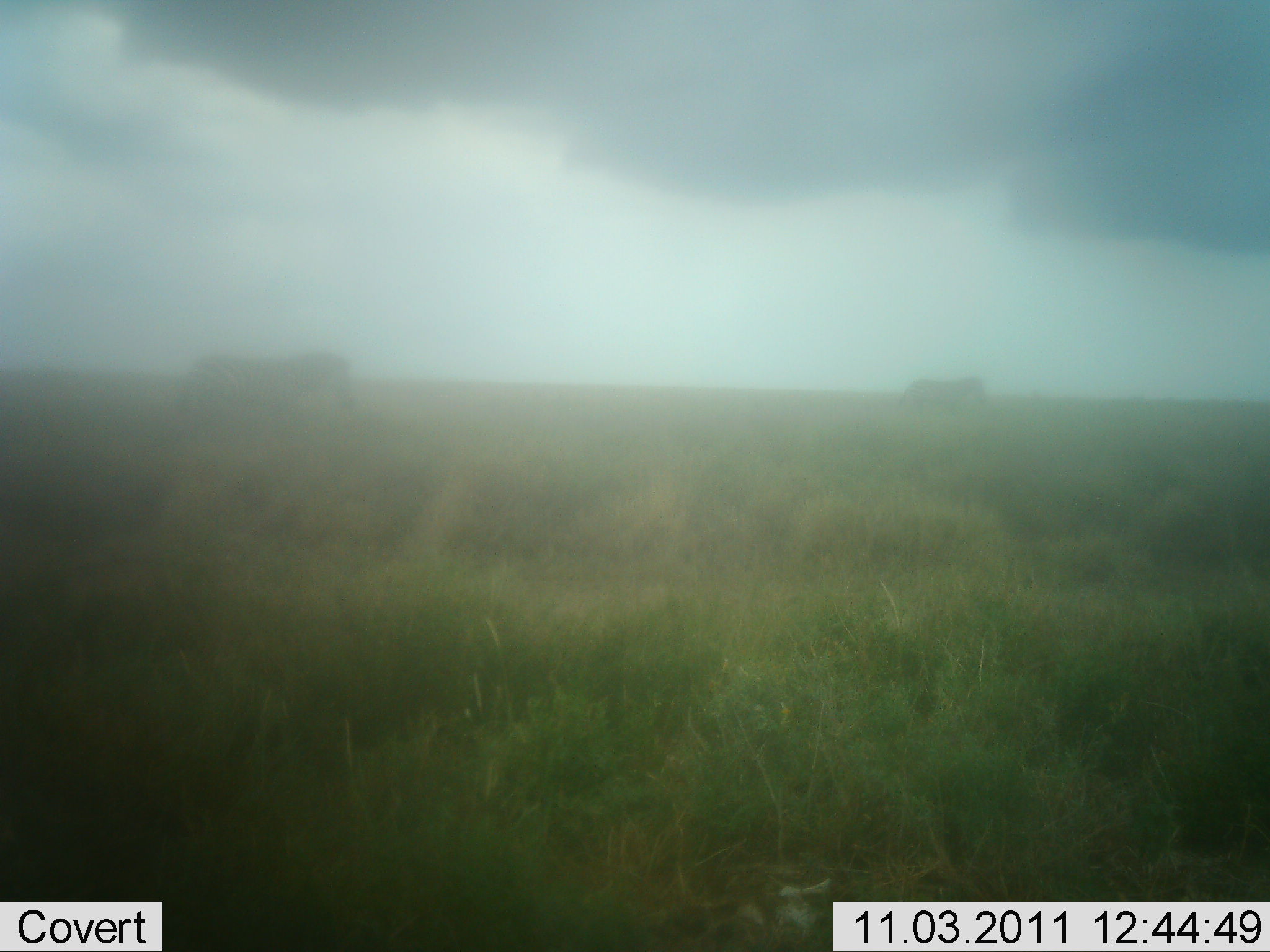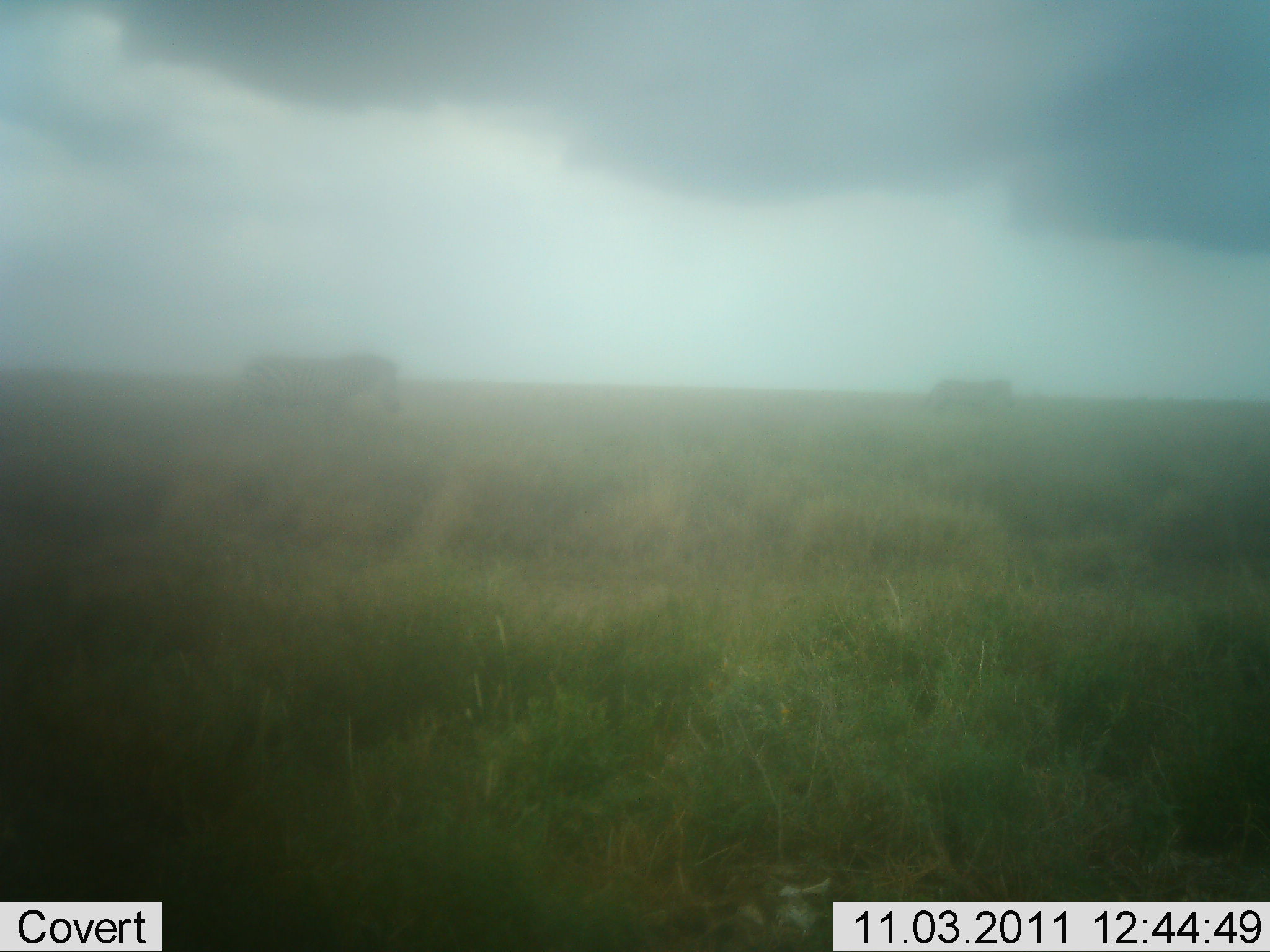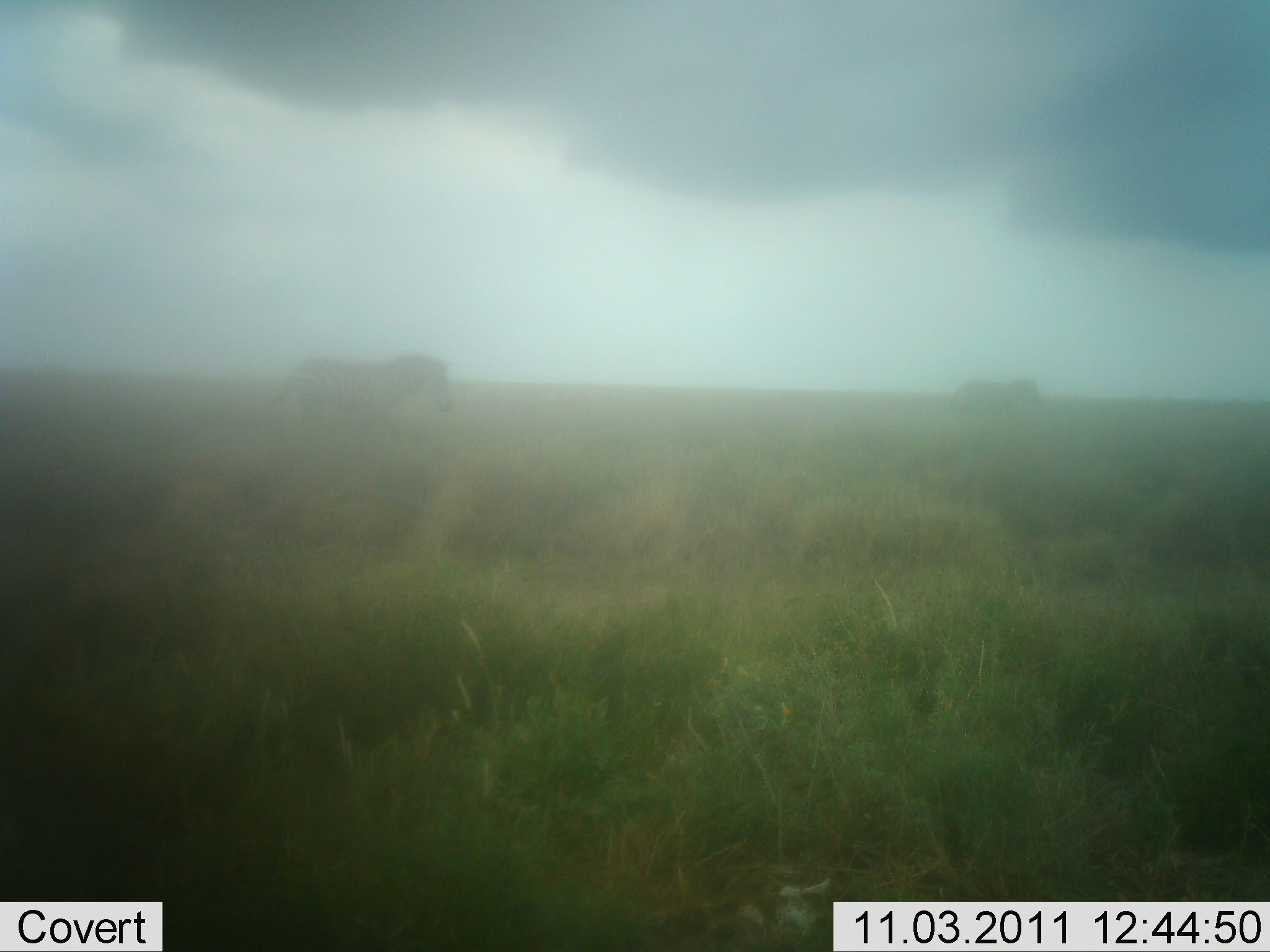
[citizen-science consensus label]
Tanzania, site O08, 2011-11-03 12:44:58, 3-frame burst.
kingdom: Animalia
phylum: Chordata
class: Mammalia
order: Perissodactyla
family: Equidae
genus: Equus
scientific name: Equus quagga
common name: plains zebra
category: zebra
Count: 2.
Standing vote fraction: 9%.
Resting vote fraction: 0%.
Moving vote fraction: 100%.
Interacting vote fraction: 0%.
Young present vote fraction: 0%.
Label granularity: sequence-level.